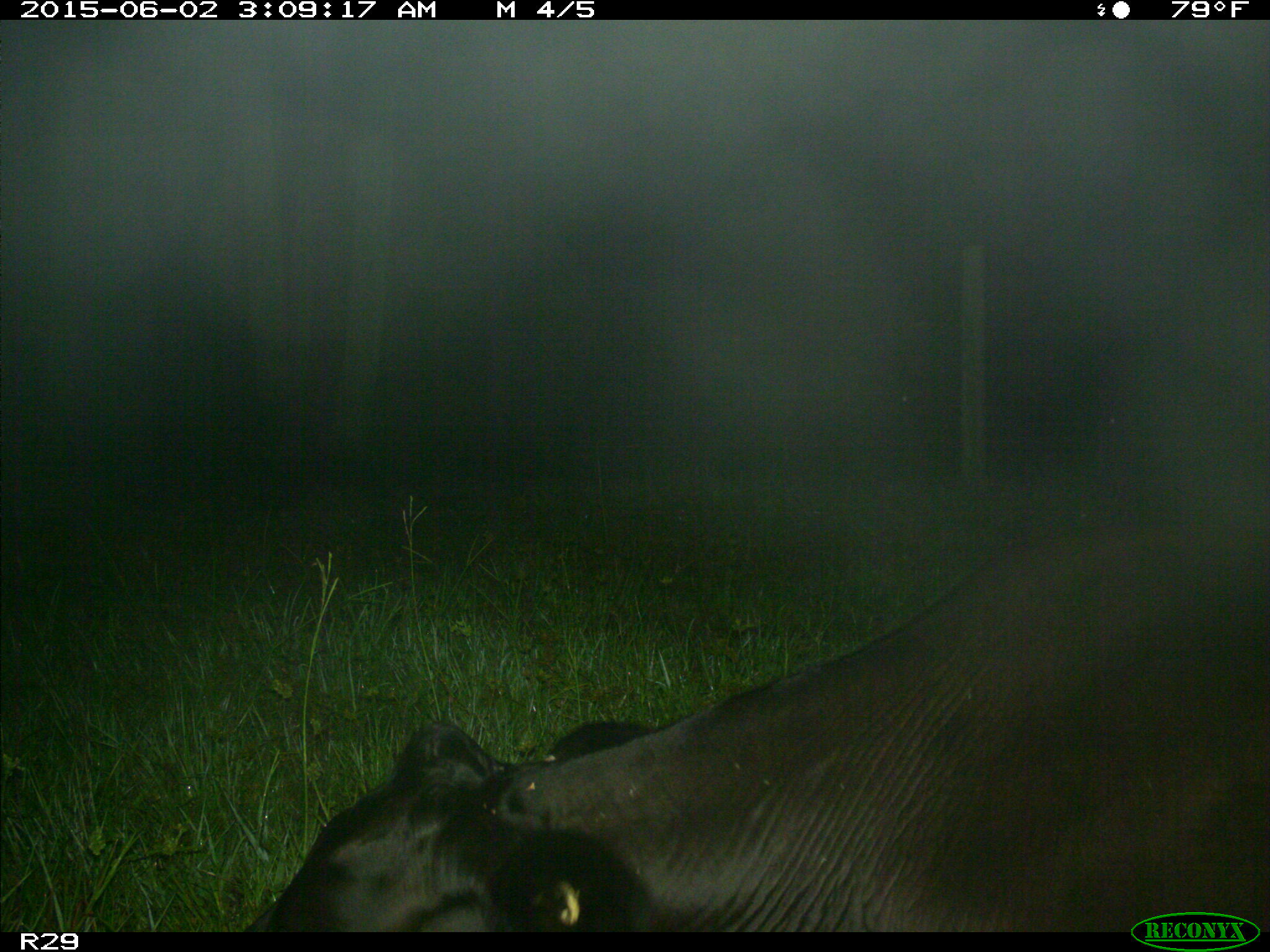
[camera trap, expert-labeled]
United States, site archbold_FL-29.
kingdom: Animalia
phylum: Chordata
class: Mammalia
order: Artiodactyla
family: Bovidae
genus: Bos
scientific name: Bos taurus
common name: domestic cow